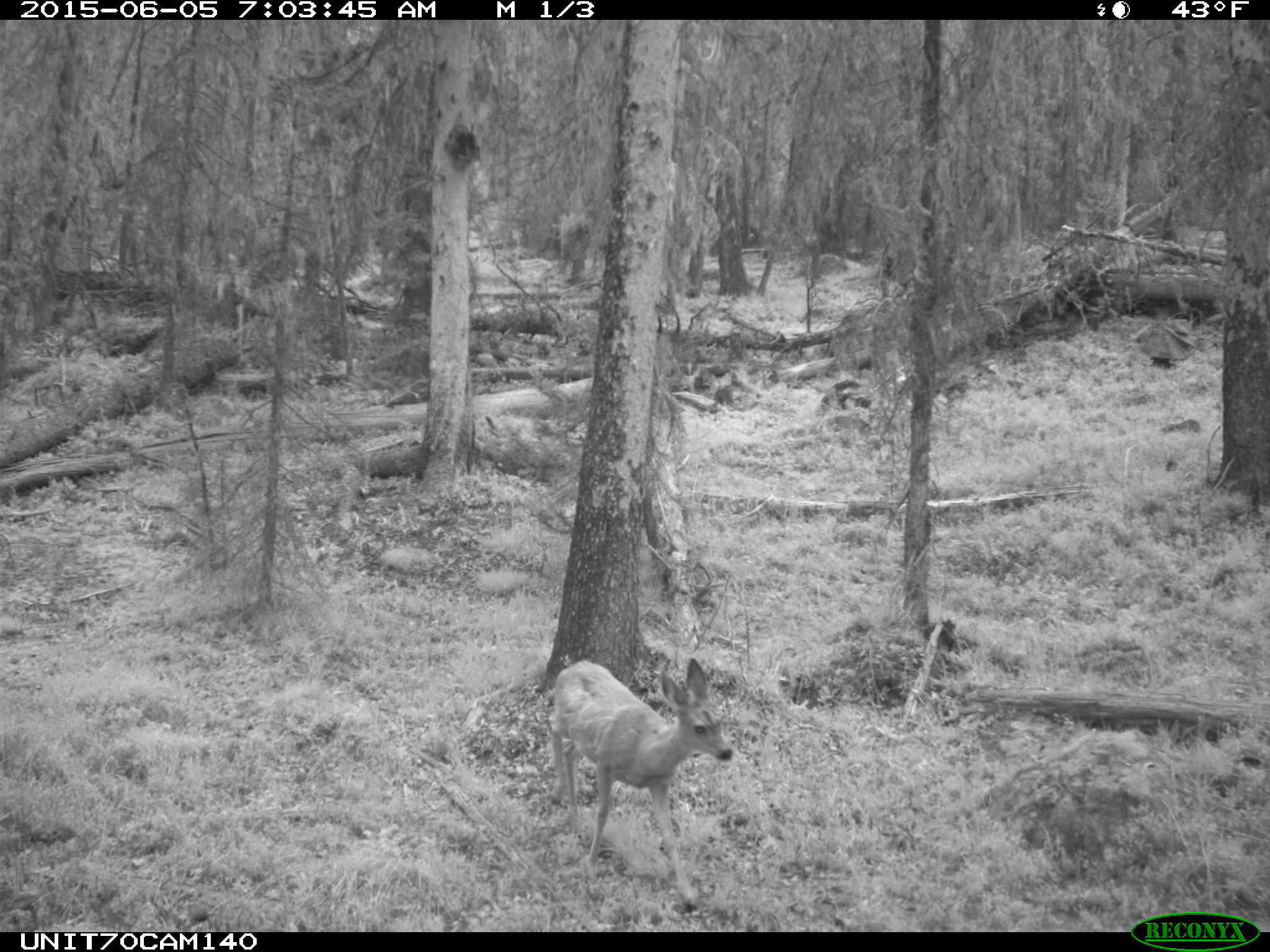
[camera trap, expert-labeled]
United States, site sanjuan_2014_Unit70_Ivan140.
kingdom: Animalia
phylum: Chordata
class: Mammalia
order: Artiodactyla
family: Cervidae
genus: Odocoileus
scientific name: Odocoileus hemionus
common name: mule deer